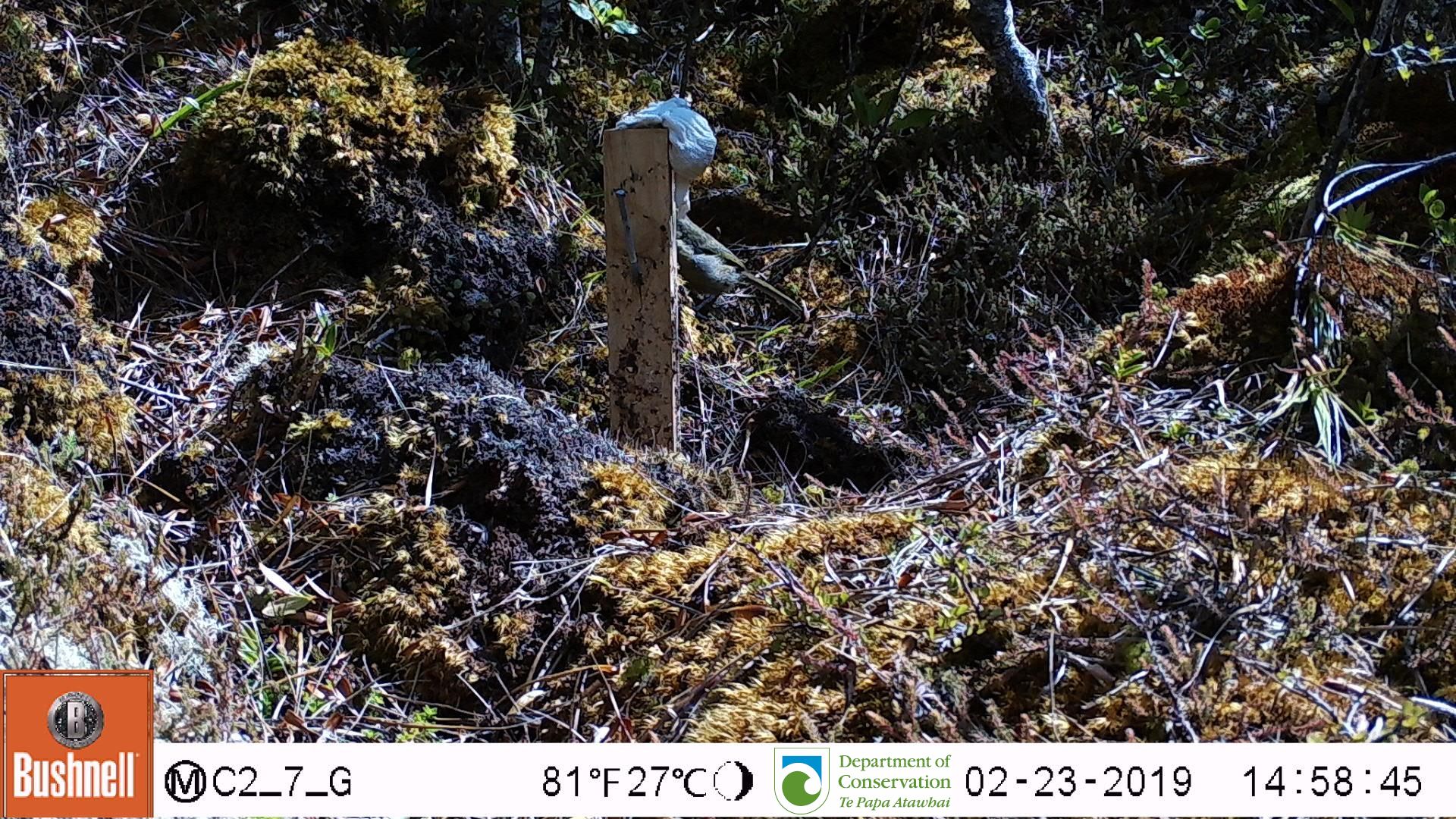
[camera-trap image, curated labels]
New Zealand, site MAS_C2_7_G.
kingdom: Animalia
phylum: Chordata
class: Aves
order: Passeriformes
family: Meliphagidae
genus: Anthornis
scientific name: Anthornis melanura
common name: new zealand bellbird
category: bellbird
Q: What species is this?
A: Bellbird (new zealand bellbird) (Anthornis melanura).